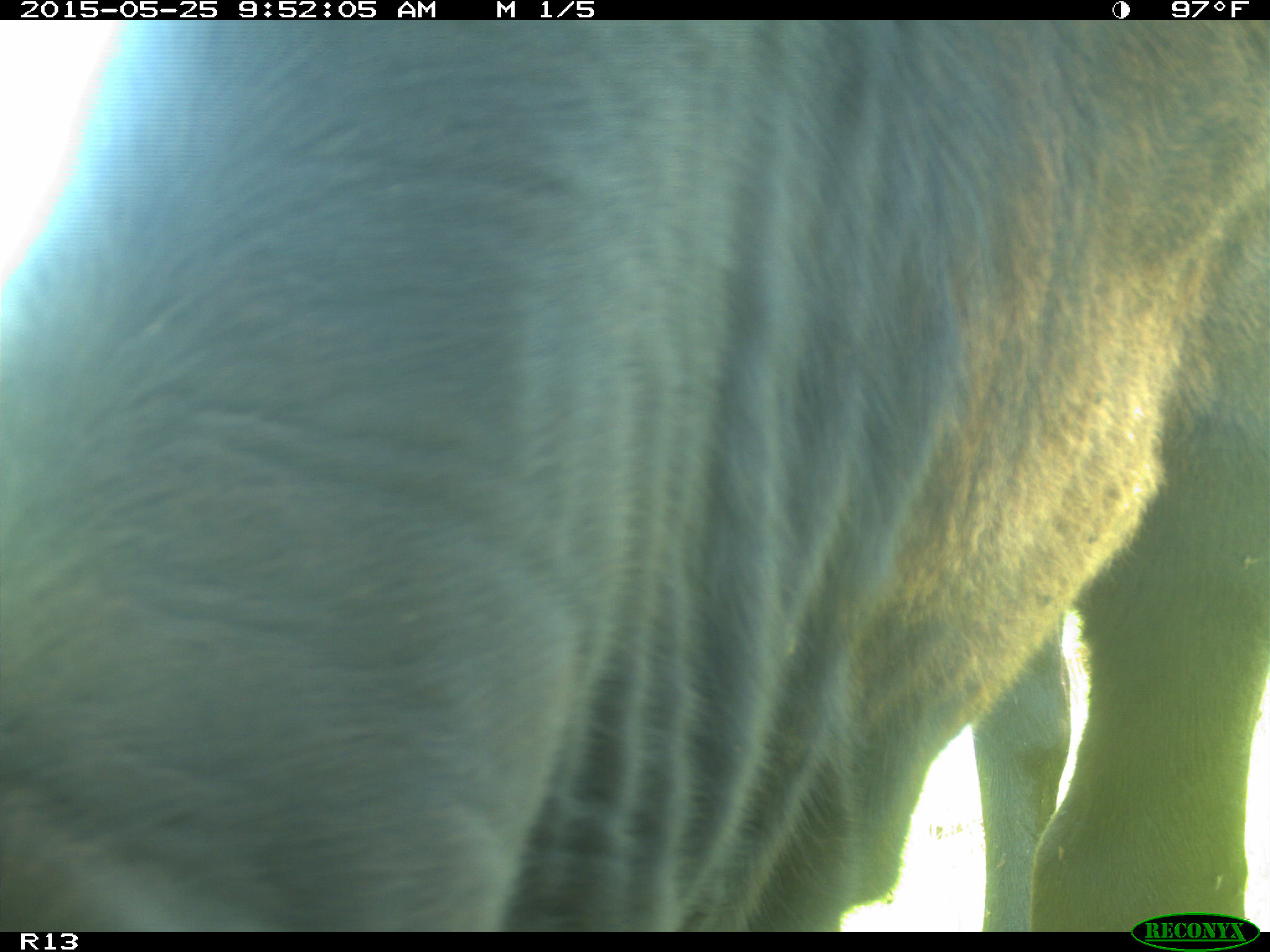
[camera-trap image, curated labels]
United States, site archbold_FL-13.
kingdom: Animalia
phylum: Chordata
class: Mammalia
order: Artiodactyla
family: Bovidae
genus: Bos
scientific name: Bos taurus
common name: domestic cow